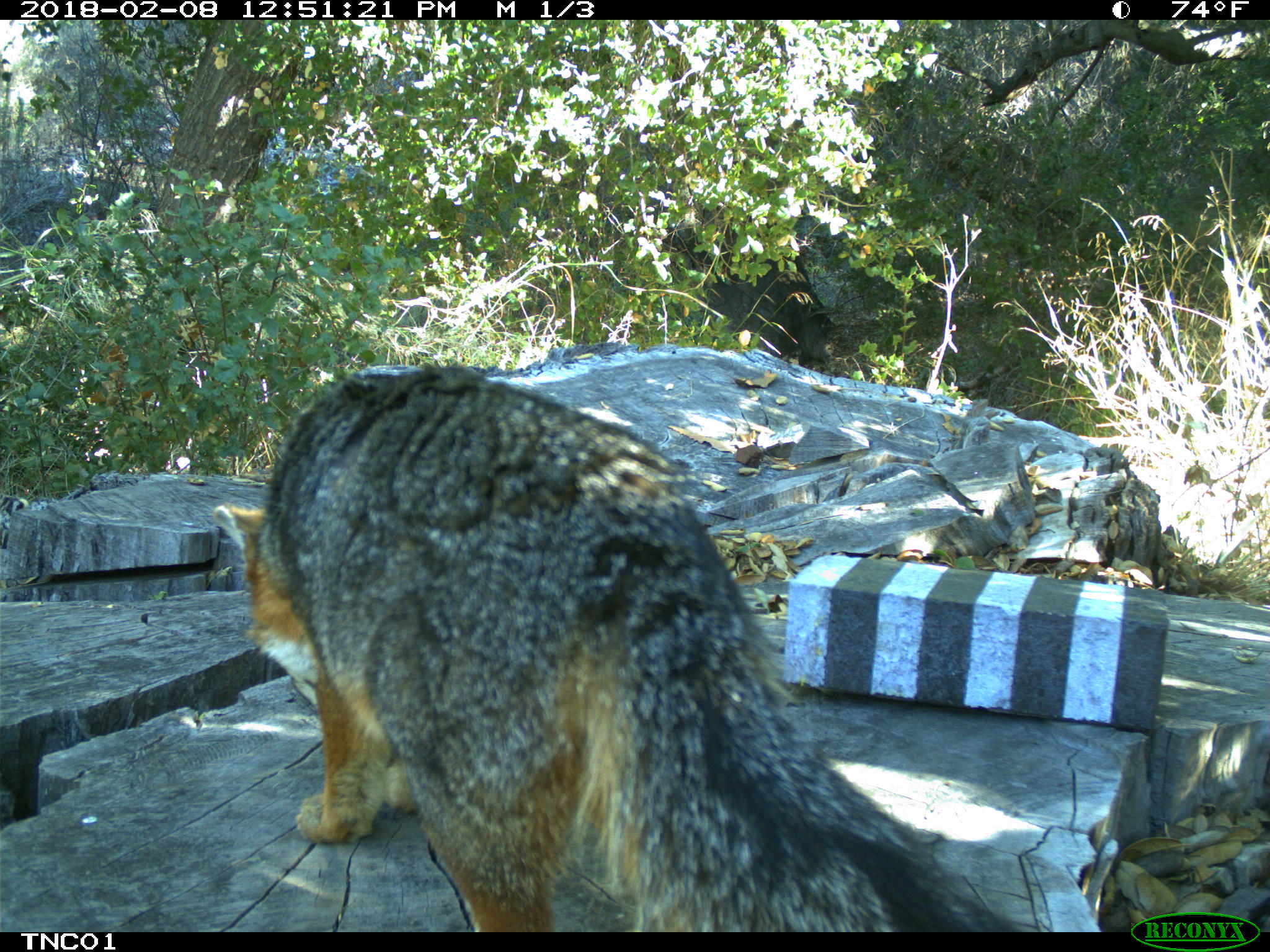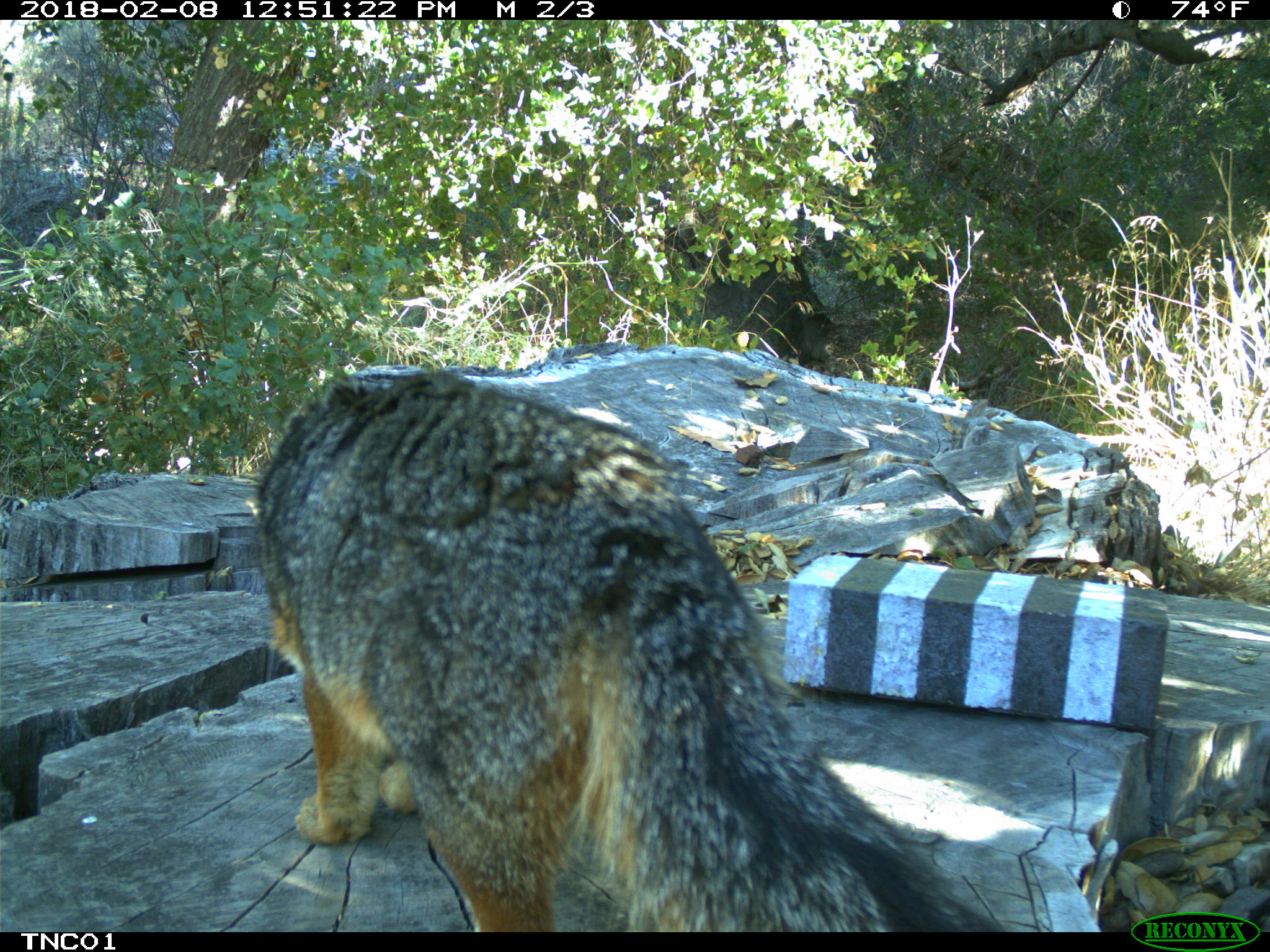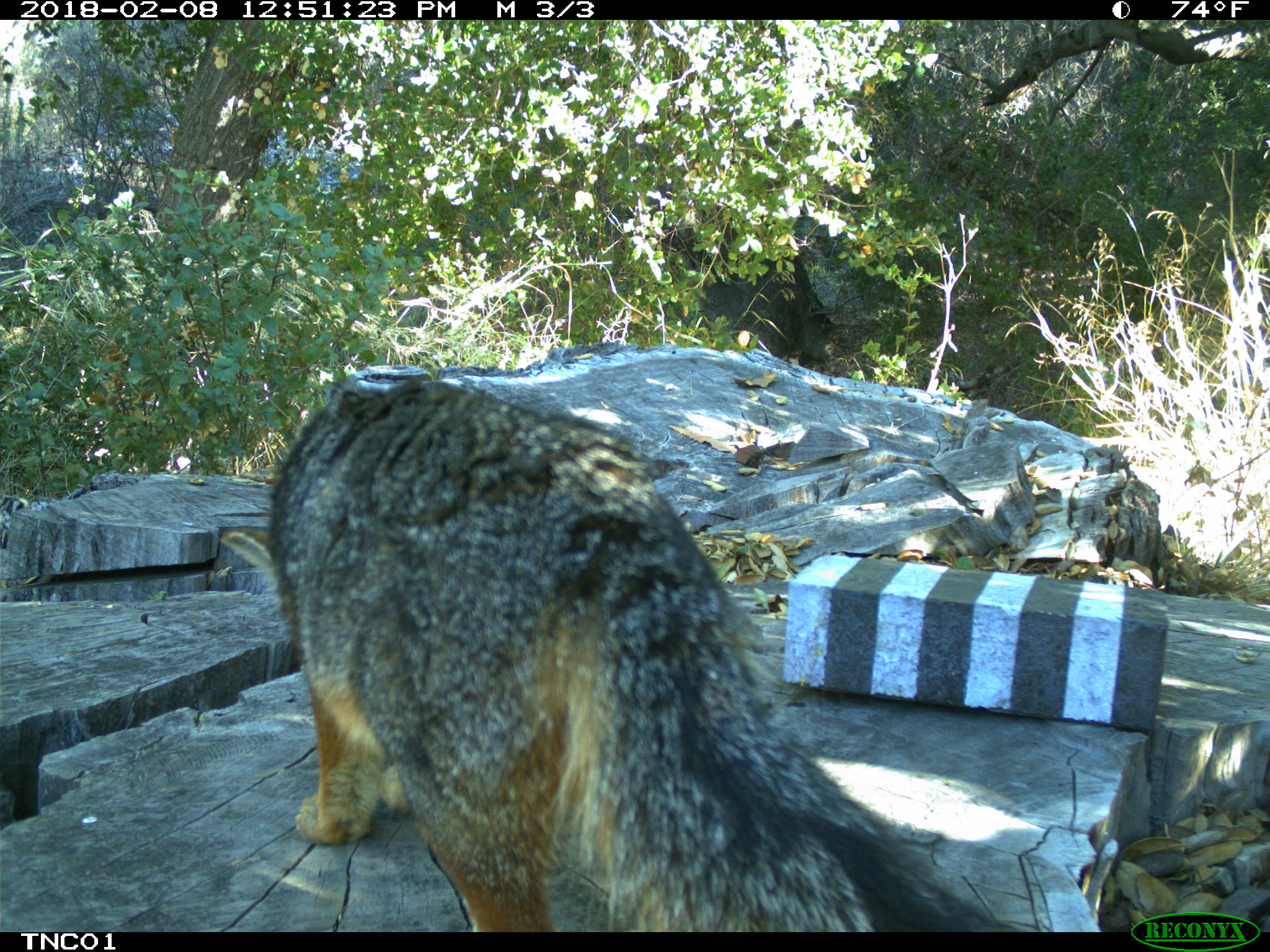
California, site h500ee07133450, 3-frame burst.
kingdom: Animalia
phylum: Chordata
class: Mammalia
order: Carnivora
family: Canidae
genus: Urocyon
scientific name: Urocyon littoralis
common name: island fox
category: fox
Fox (island fox) (Urocyon littoralis).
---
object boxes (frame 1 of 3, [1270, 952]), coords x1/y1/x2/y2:
fox: 207/357/1015/932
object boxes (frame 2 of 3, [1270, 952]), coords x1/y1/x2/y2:
fox: 242/371/1007/932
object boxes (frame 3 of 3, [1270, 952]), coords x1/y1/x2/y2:
fox: 218/379/960/928